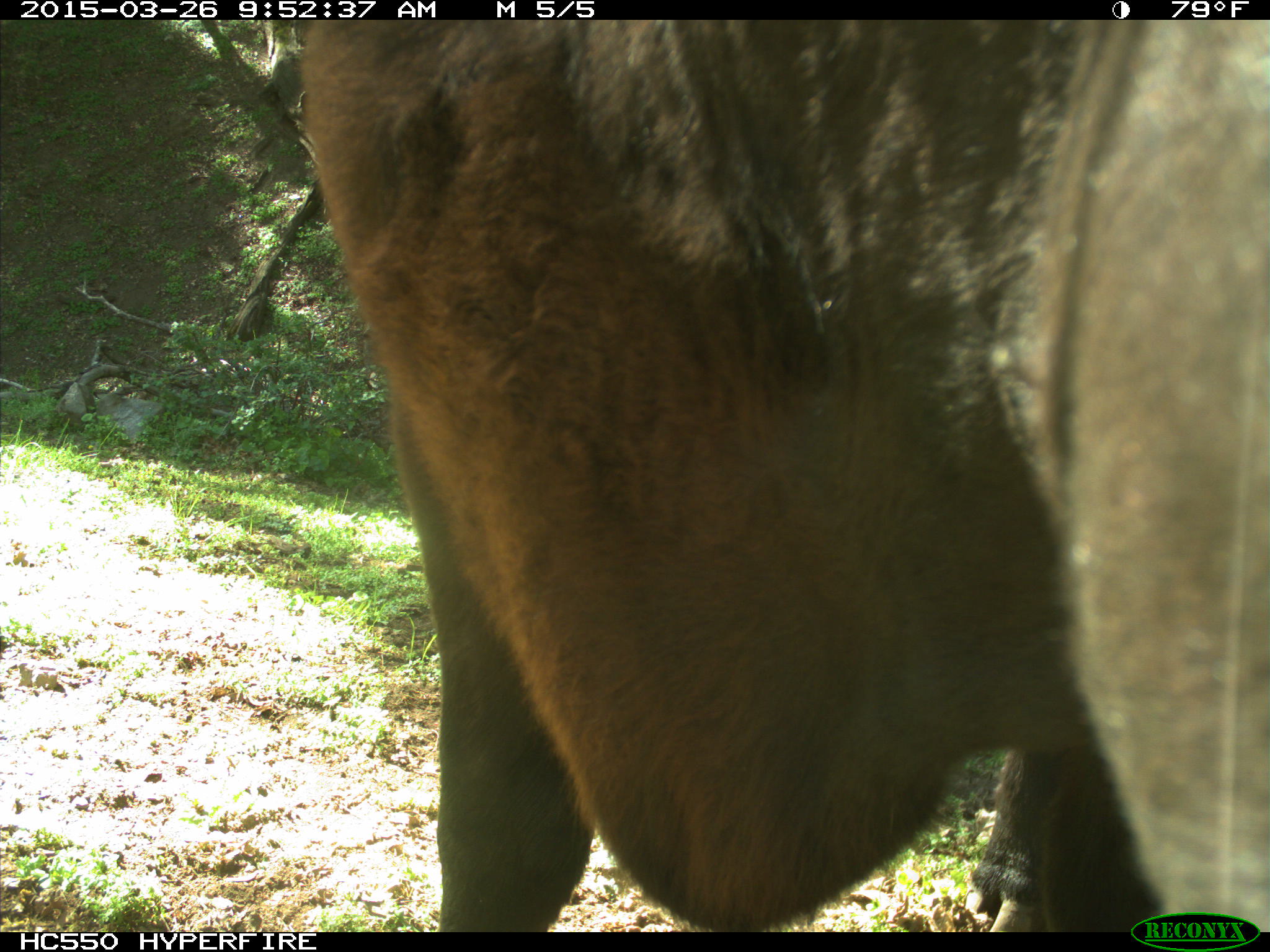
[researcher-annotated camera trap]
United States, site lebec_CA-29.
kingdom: Animalia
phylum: Chordata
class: Mammalia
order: Artiodactyla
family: Bovidae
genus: Bos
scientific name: Bos taurus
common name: domestic cow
Bos taurus (domestic cow).